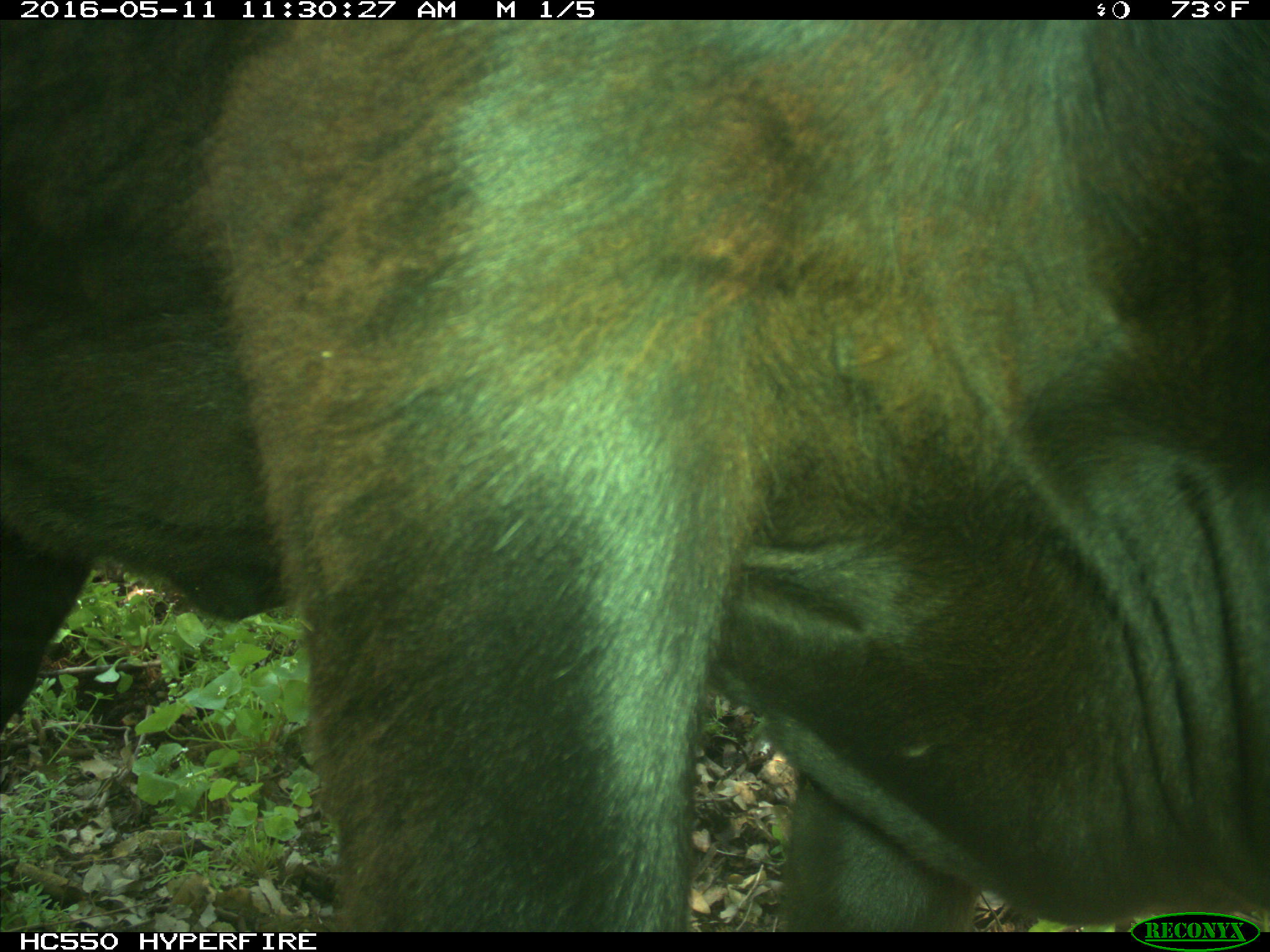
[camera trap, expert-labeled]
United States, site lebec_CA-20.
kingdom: Animalia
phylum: Chordata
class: Mammalia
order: Artiodactyla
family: Bovidae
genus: Bos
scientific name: Bos taurus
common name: domestic cow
Bos taurus (domestic cow).